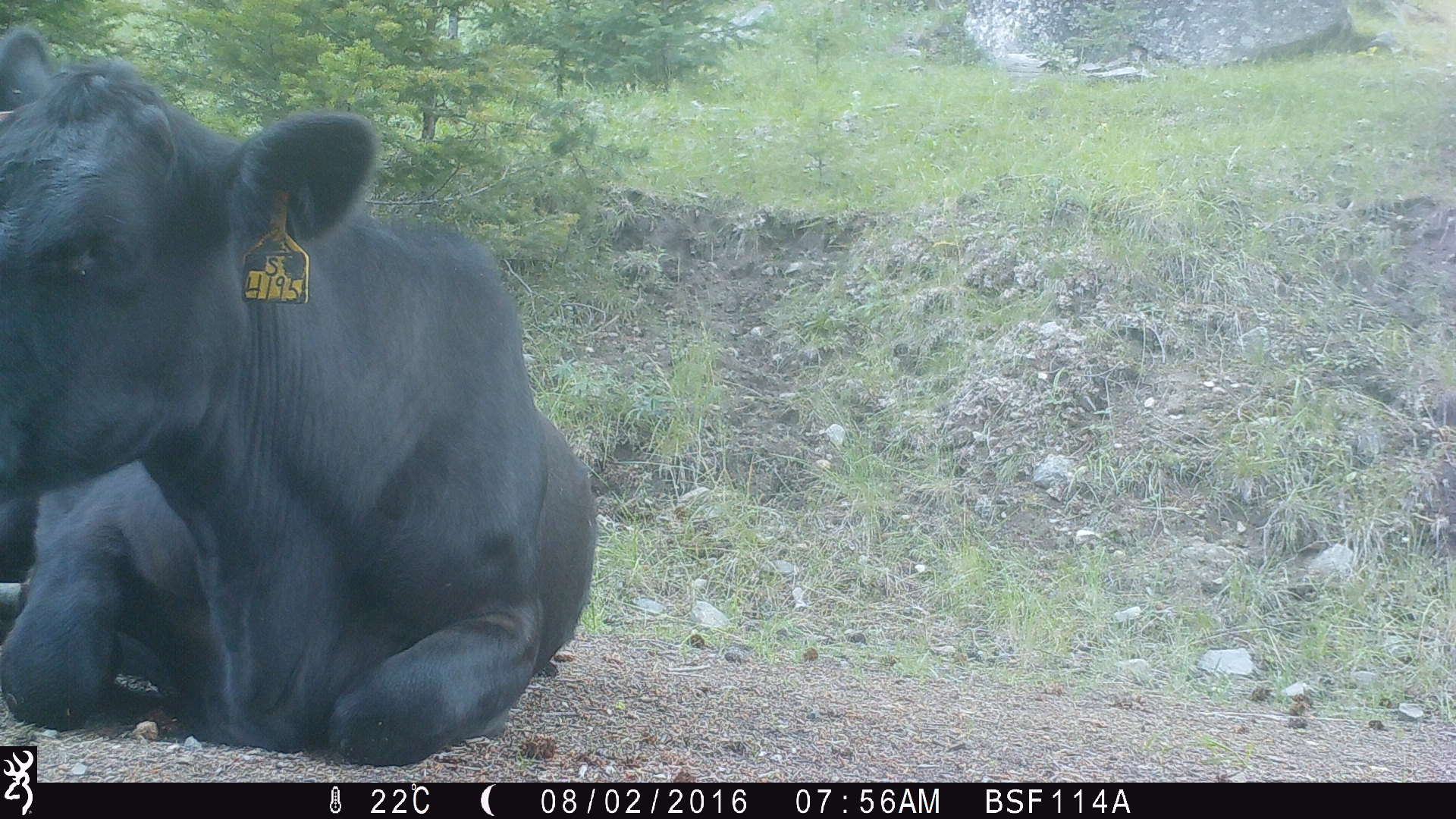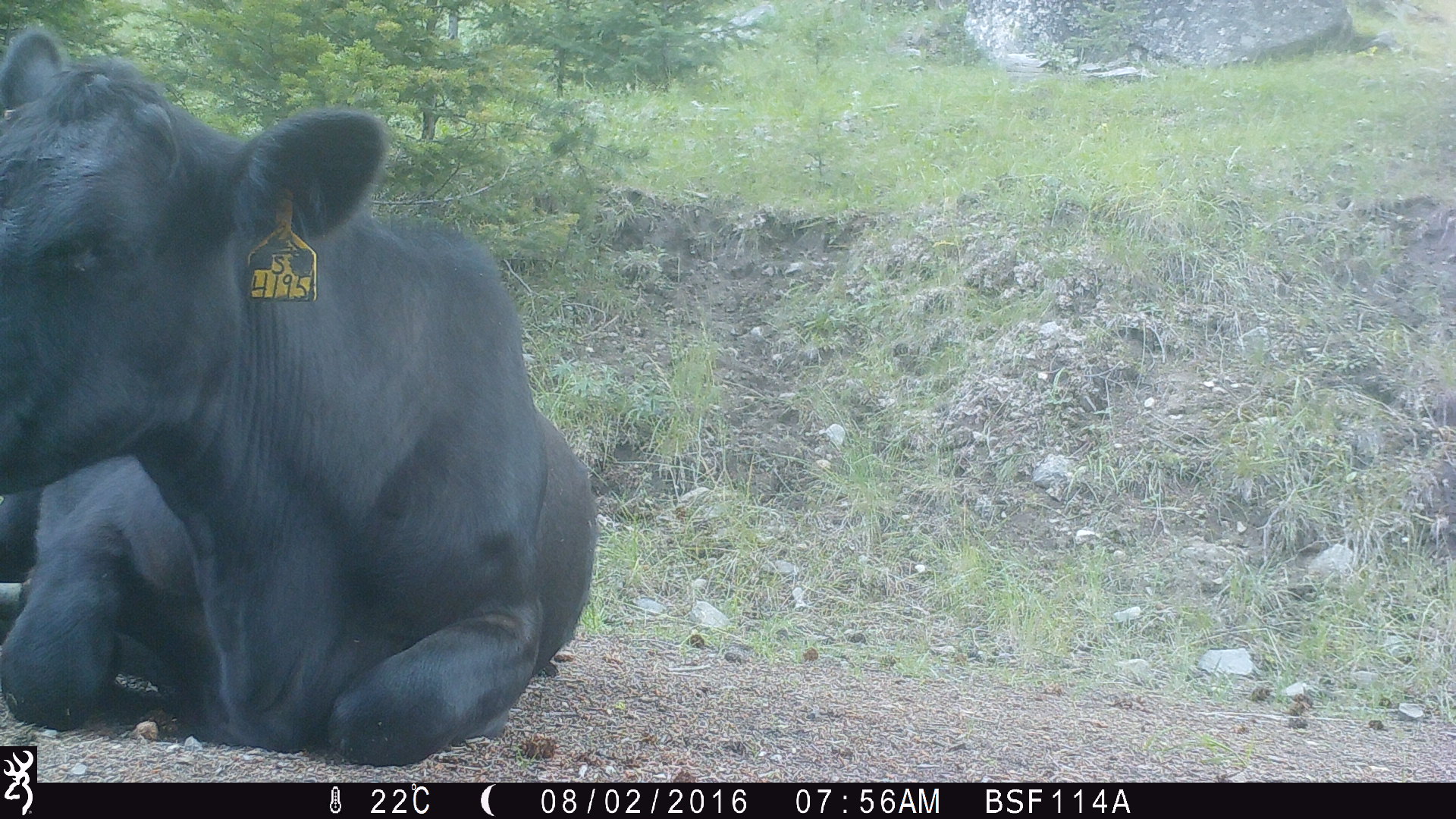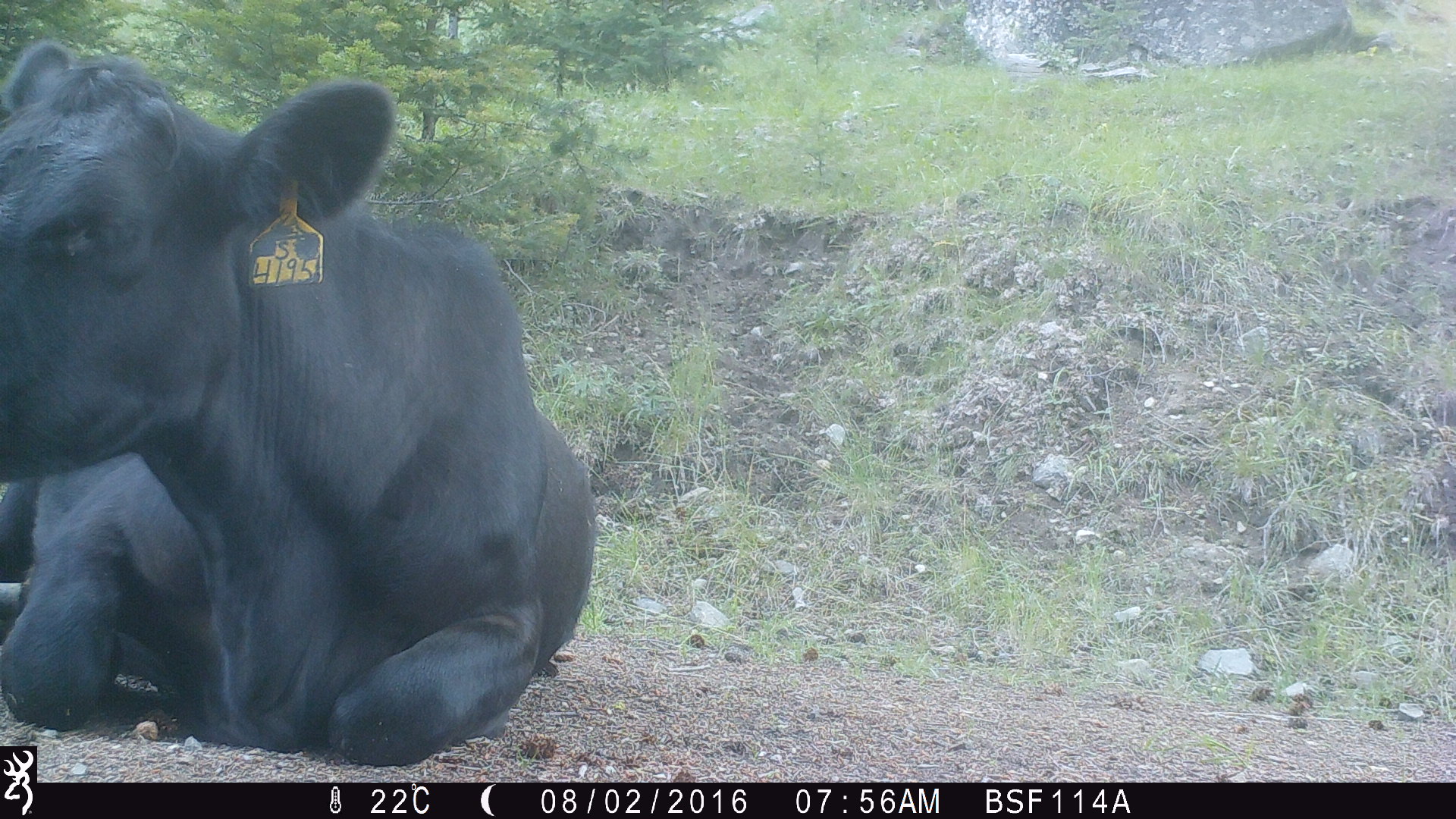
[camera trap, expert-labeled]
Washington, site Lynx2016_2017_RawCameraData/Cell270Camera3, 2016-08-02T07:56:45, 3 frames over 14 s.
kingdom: Animalia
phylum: Chordata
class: Mammalia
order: Artiodactyla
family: Bovidae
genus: Bos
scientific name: Bos taurus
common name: domestic cattle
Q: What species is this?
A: Domestic cattle (Bos taurus).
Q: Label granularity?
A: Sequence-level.